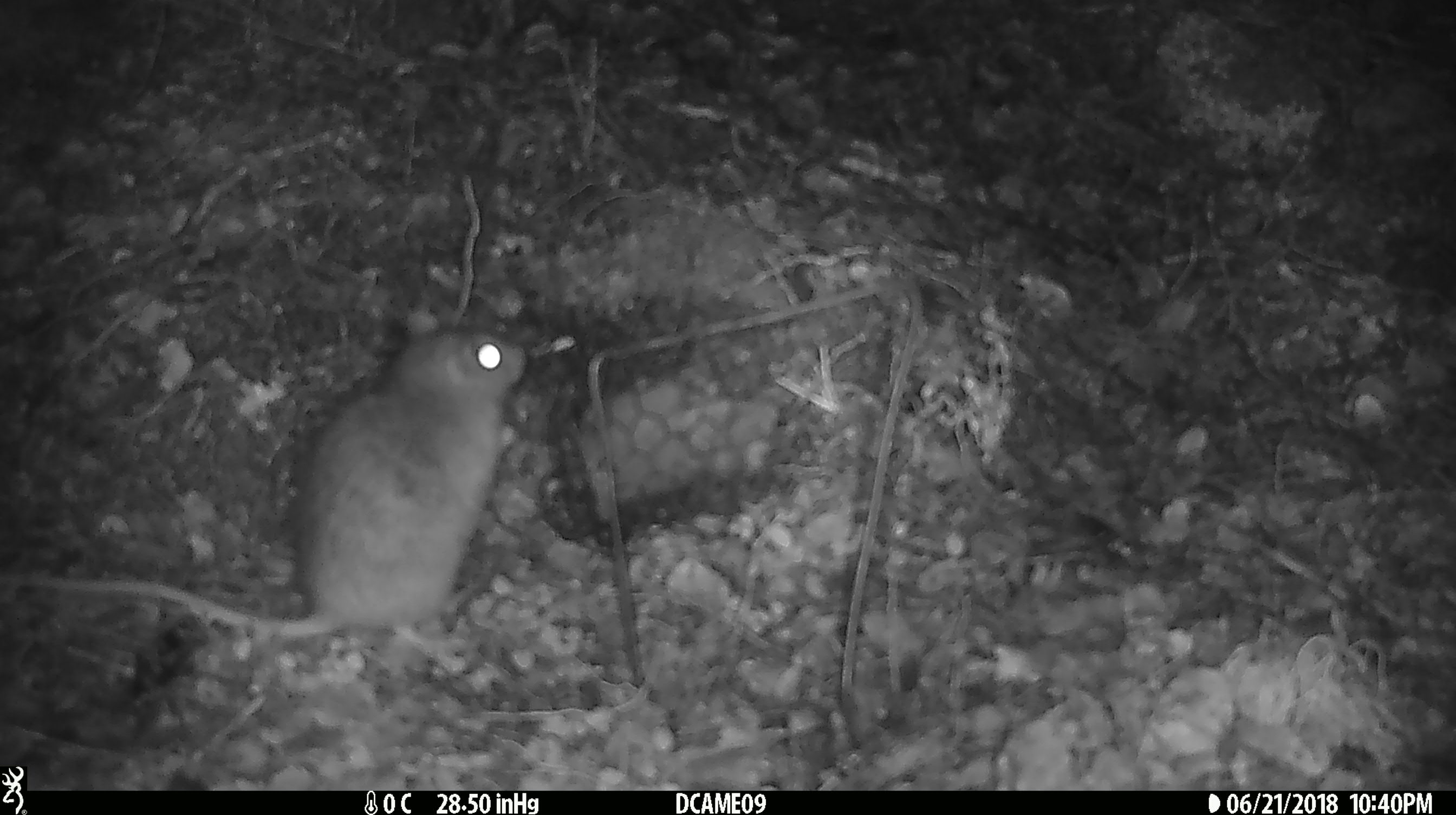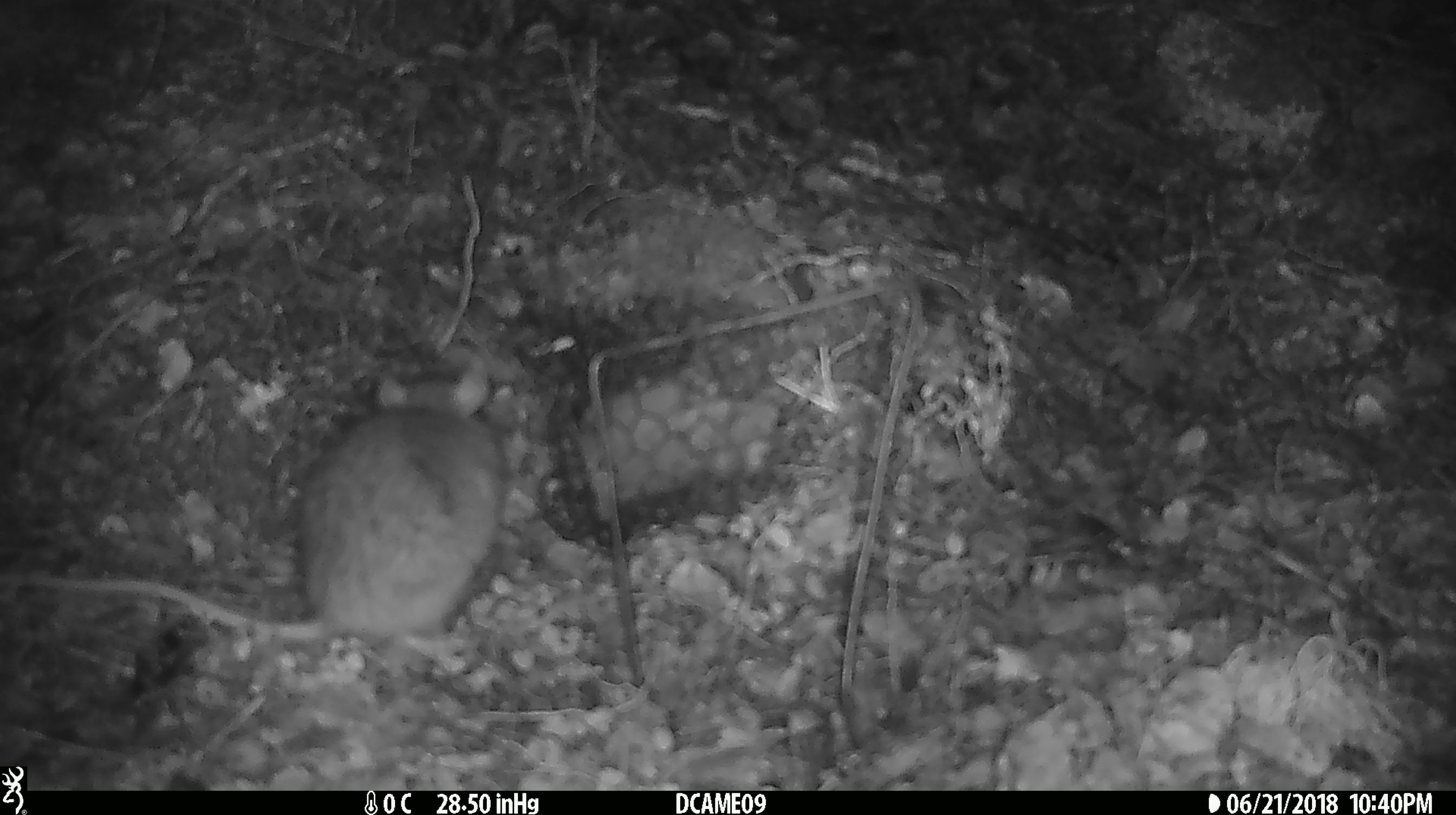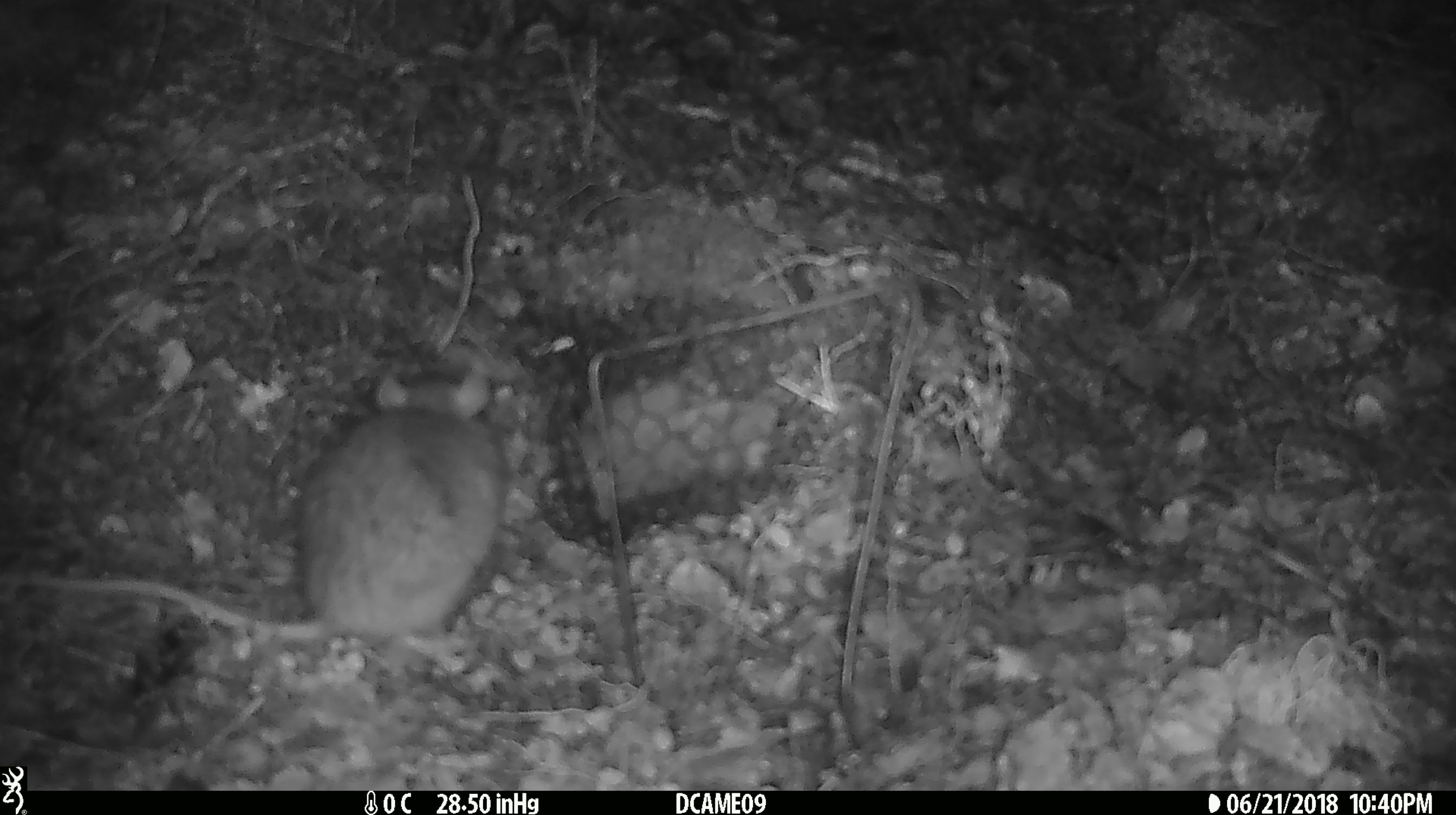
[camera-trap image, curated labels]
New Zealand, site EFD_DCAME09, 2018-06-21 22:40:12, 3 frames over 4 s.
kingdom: Animalia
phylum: Chordata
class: Mammalia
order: Rodentia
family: Muridae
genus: Rattus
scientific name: Rattus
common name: rat